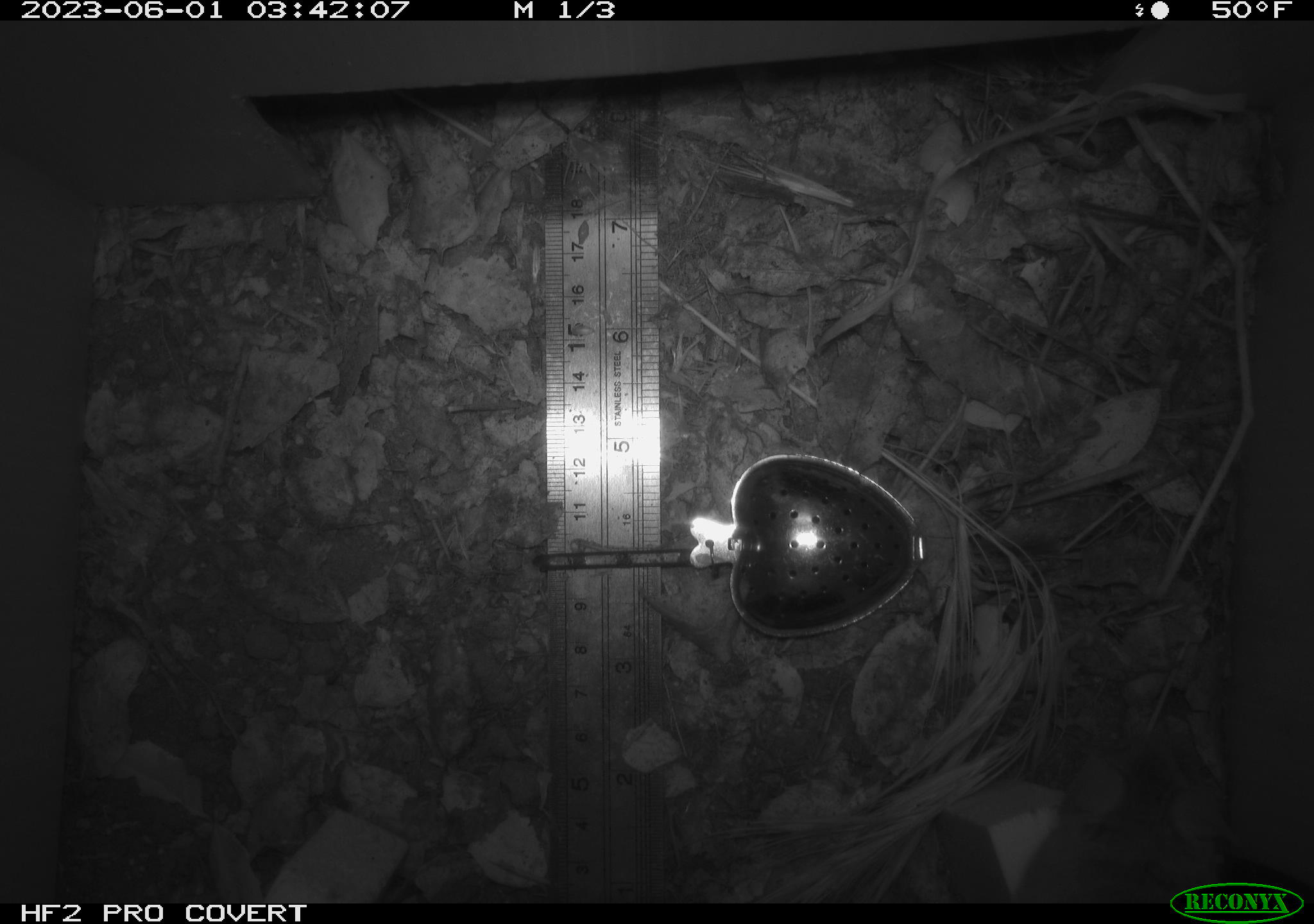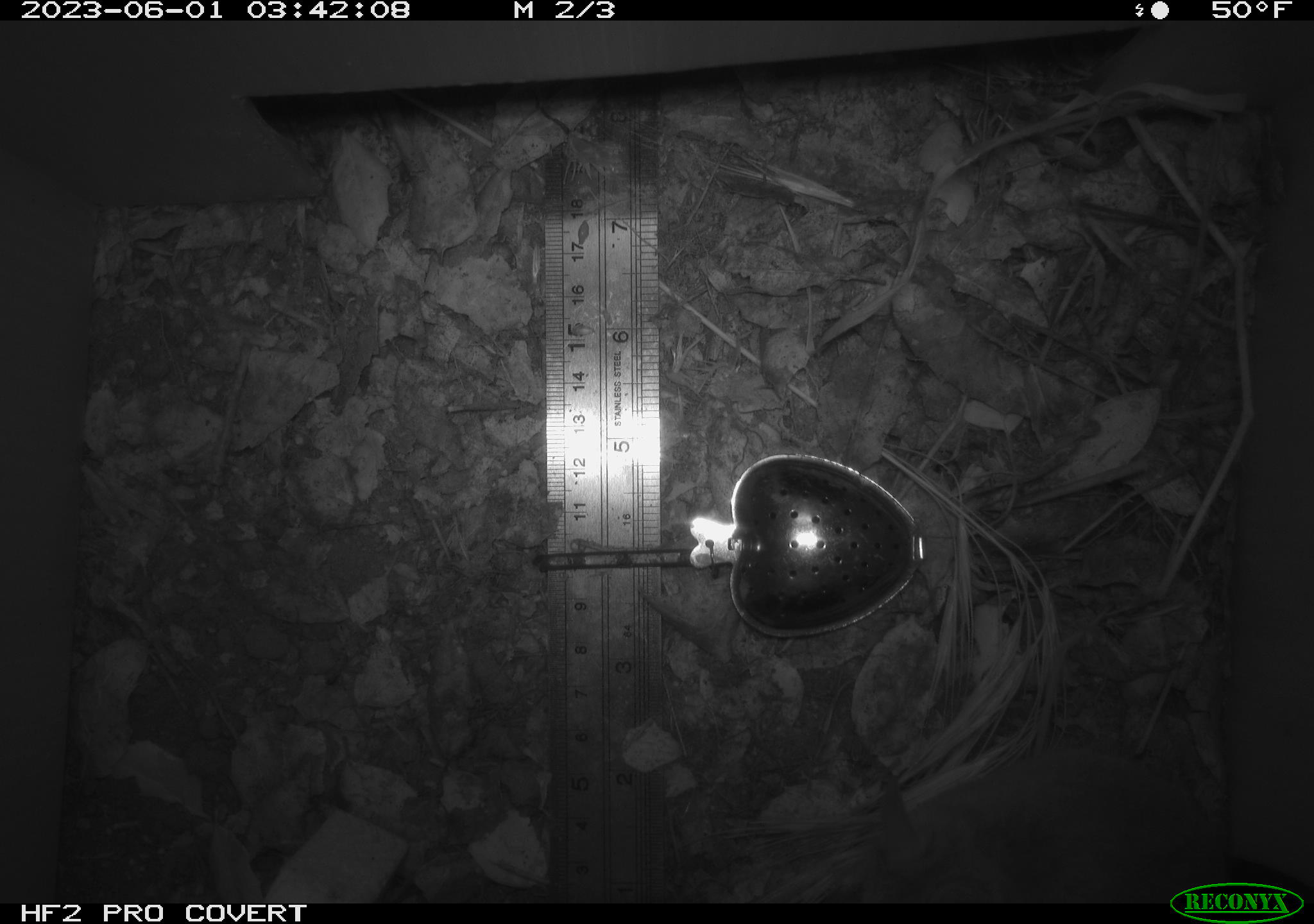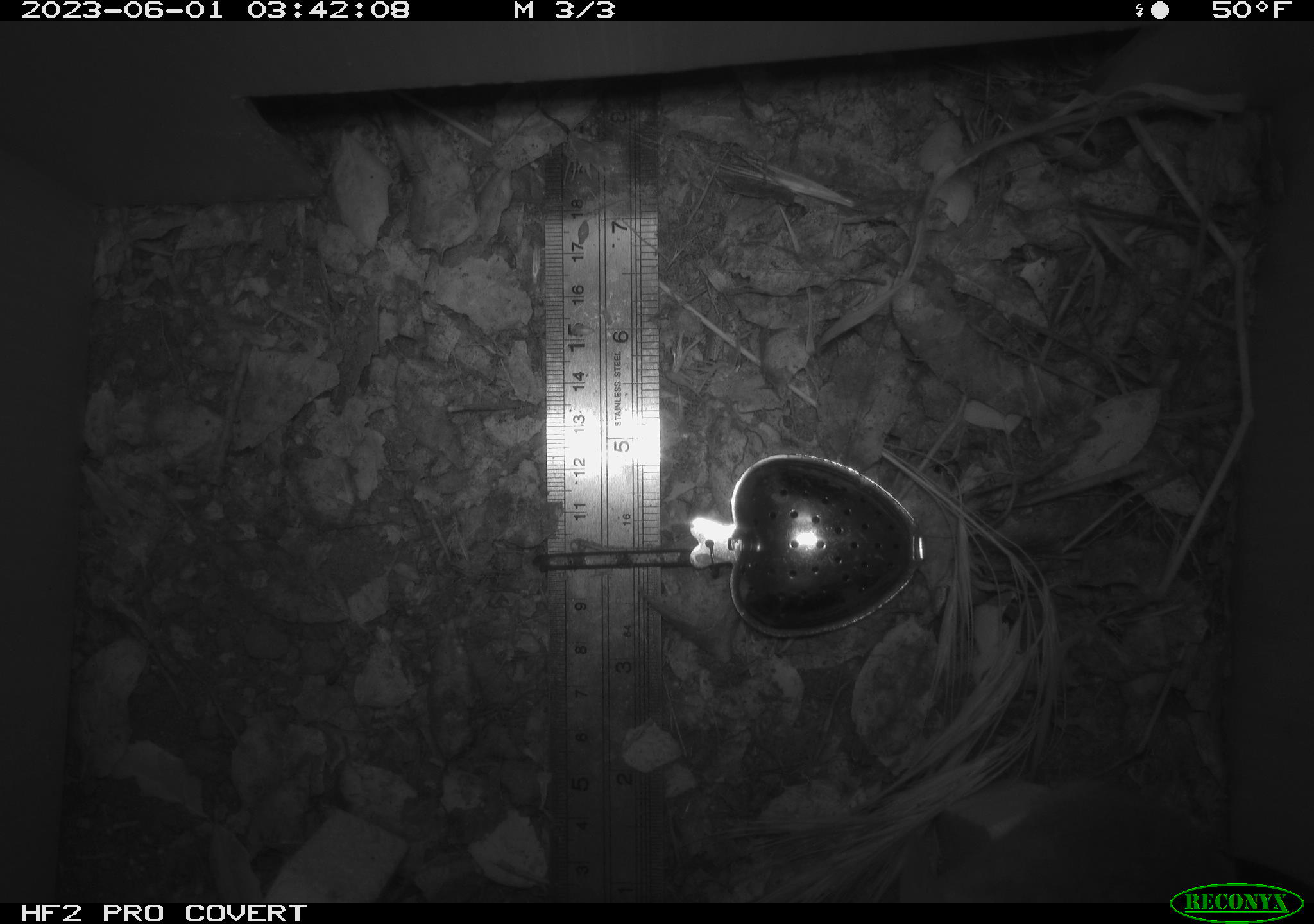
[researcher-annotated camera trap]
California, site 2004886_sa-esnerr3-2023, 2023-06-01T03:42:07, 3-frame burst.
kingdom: Animalia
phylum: Chordata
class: Mammalia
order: Rodentia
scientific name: Rodentia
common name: mouse species